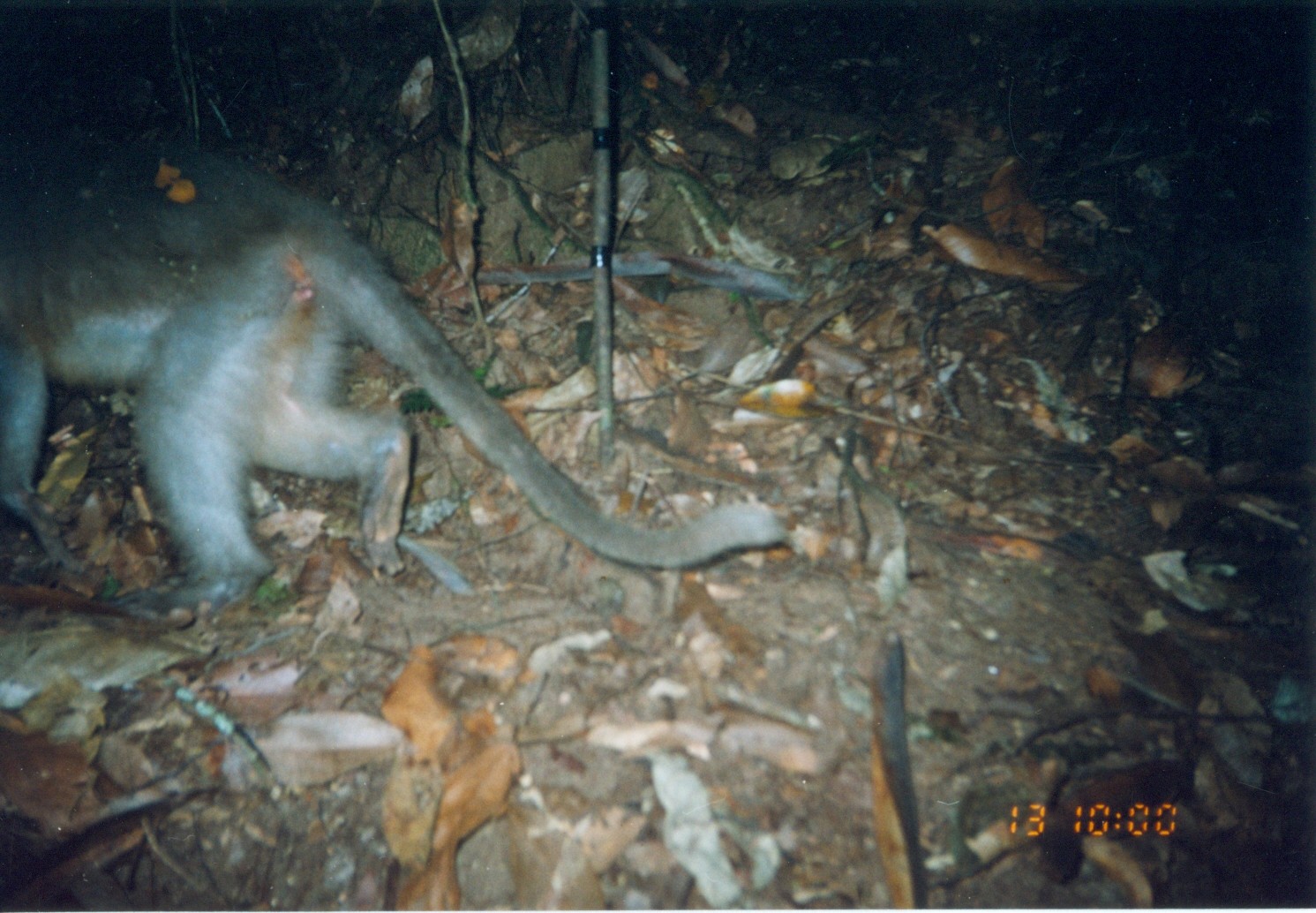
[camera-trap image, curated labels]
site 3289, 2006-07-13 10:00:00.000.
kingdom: Animalia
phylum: Chordata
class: Mammalia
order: Primates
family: Cercopithecidae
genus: Cercocebus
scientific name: Cercocebus sanjei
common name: sanje mangabey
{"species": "Cercocebus sanjei (sanje mangabey)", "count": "1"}